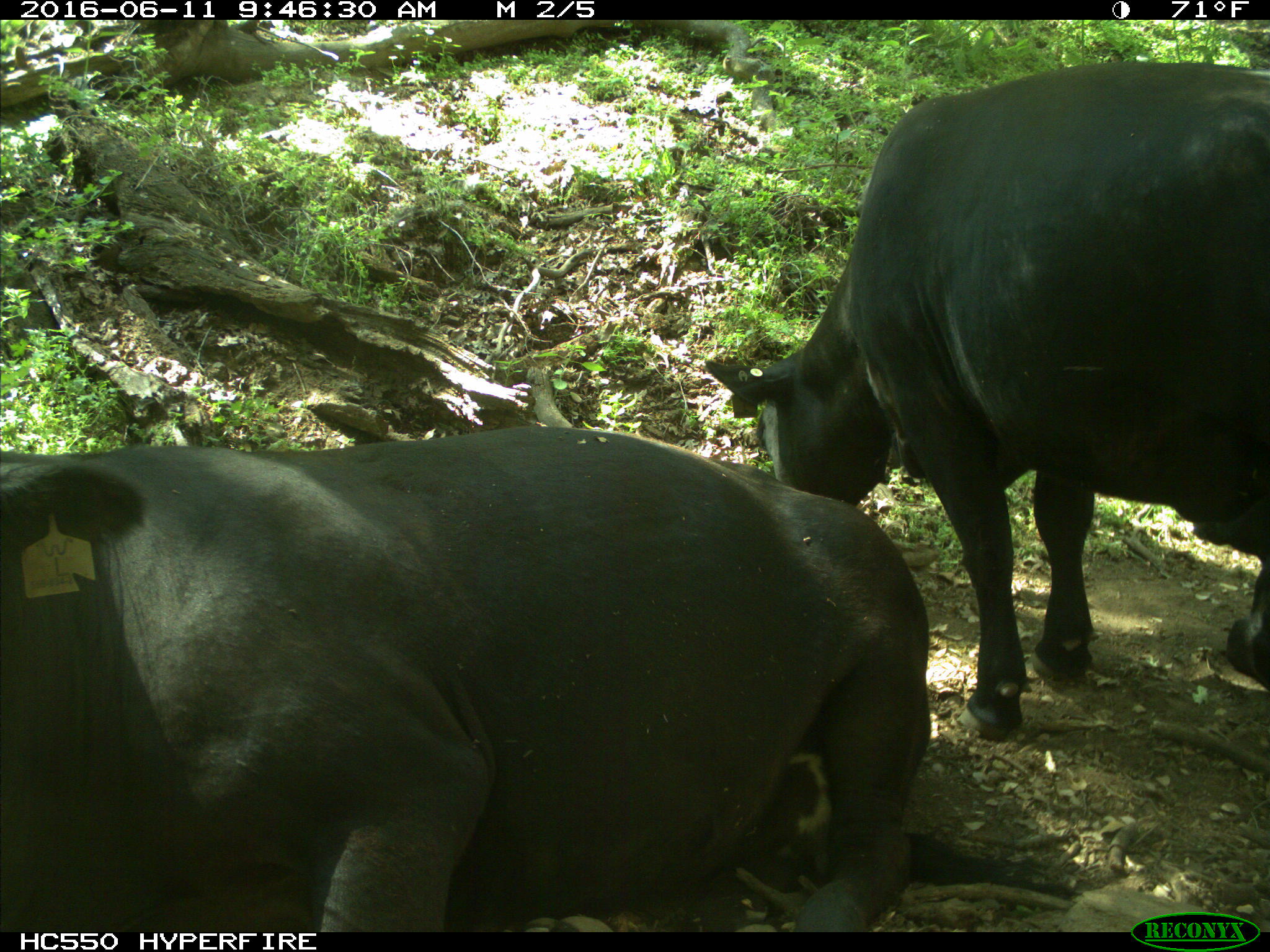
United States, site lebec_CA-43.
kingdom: Animalia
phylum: Chordata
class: Mammalia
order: Artiodactyla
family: Bovidae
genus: Bos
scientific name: Bos taurus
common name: domestic cow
Bos taurus (domestic cow).